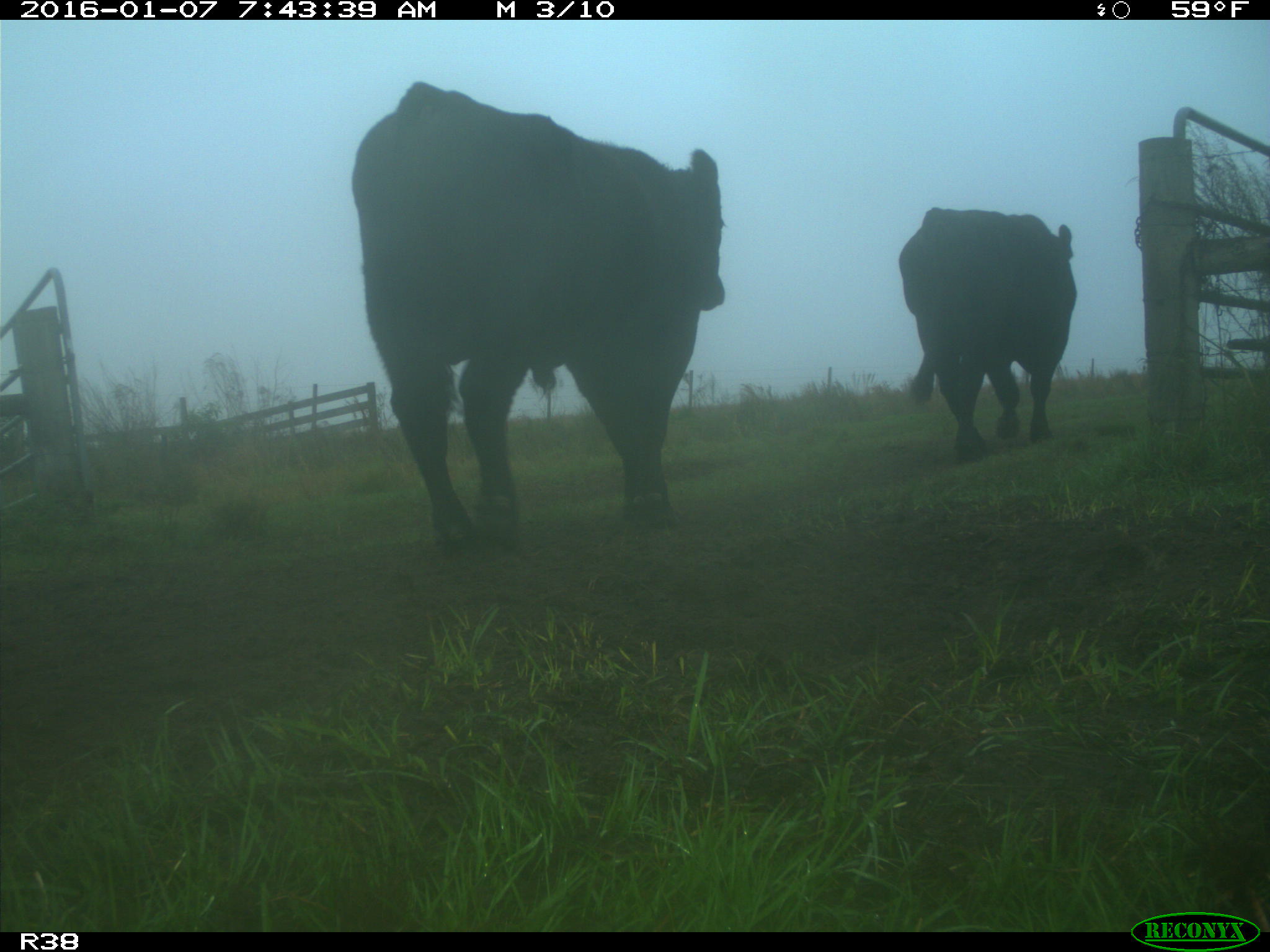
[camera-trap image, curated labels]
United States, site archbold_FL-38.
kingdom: Animalia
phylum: Chordata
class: Mammalia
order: Artiodactyla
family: Bovidae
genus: Bos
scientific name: Bos taurus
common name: domestic cow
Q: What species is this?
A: Bos taurus (domestic cow).